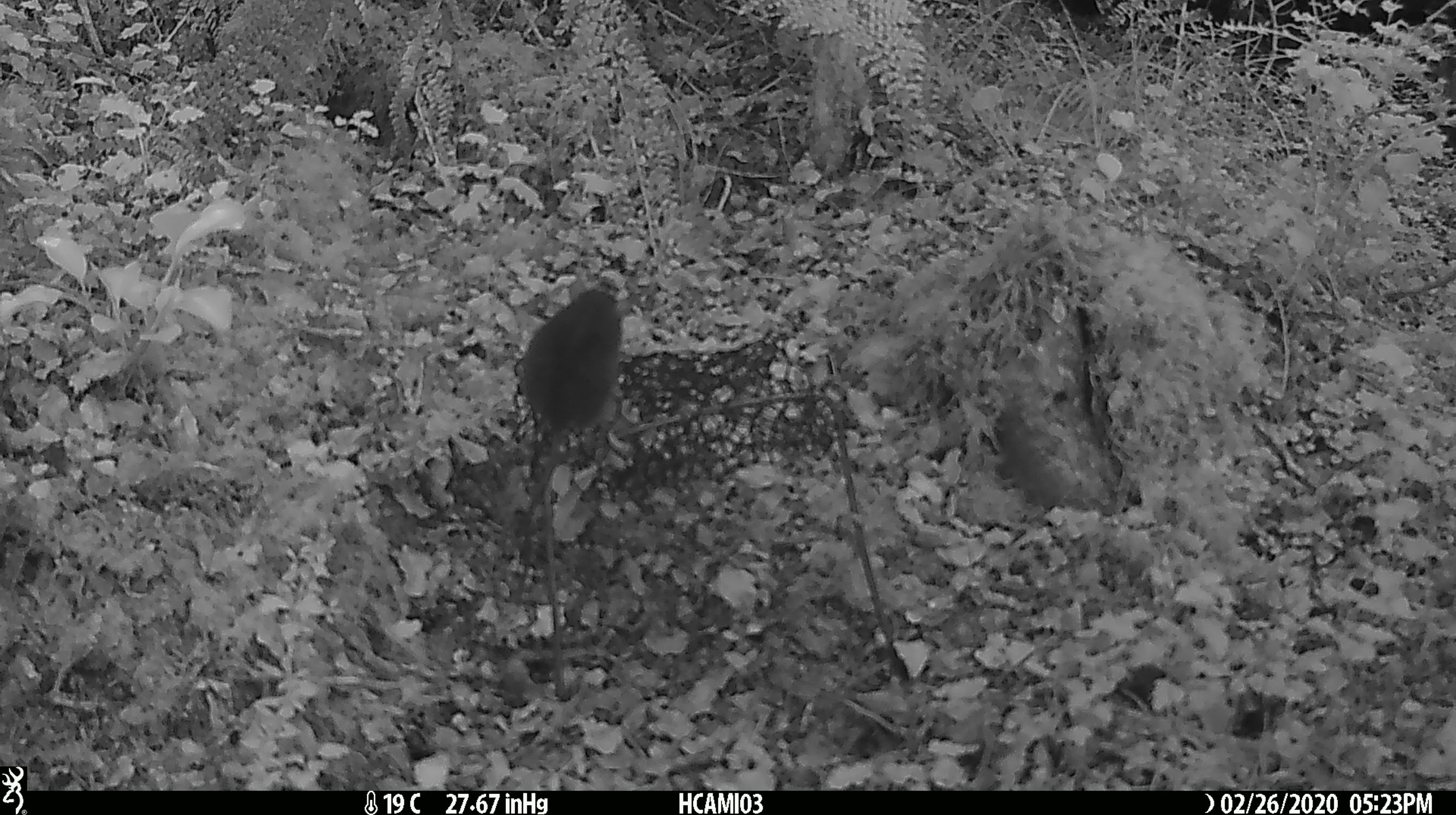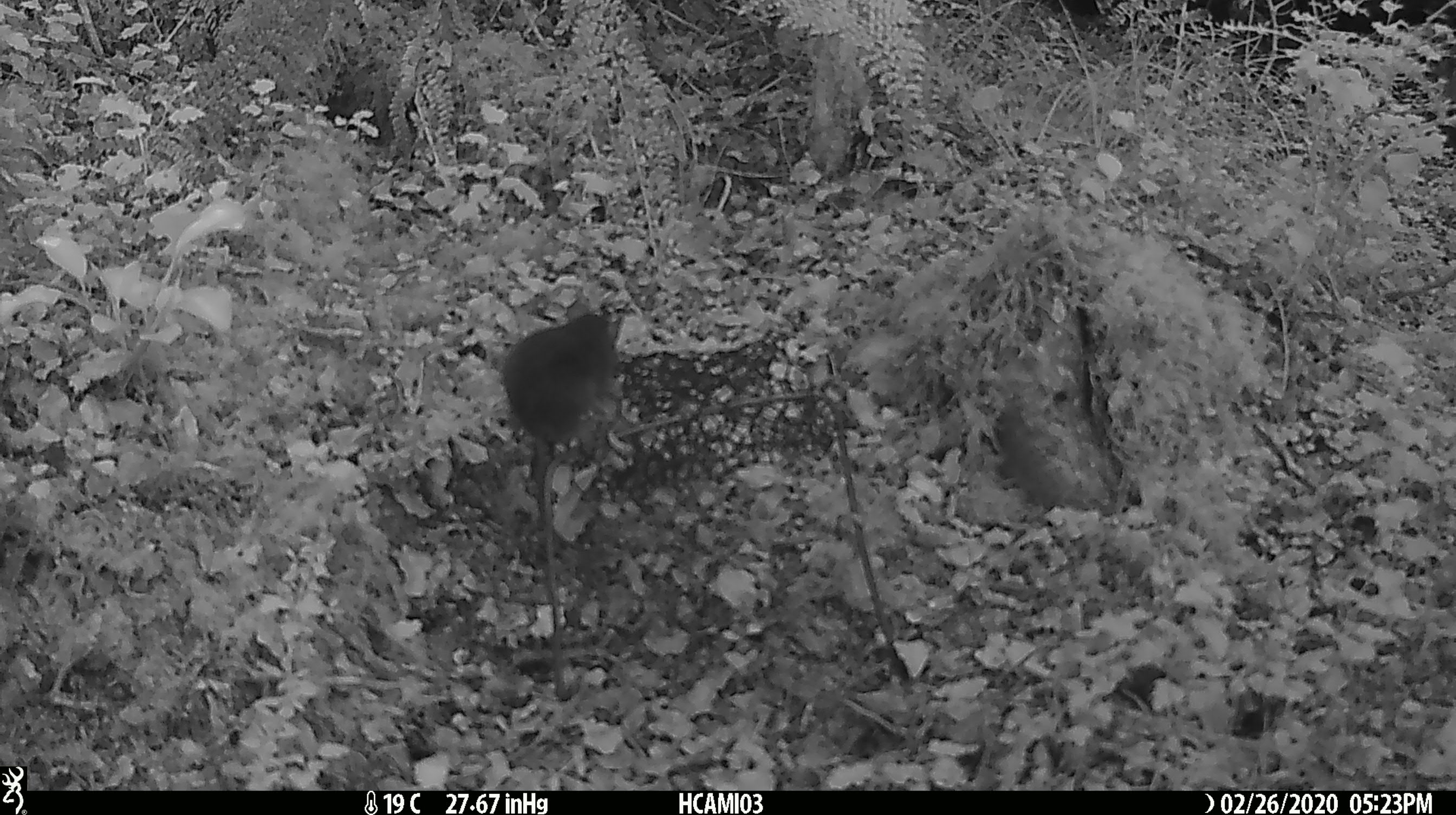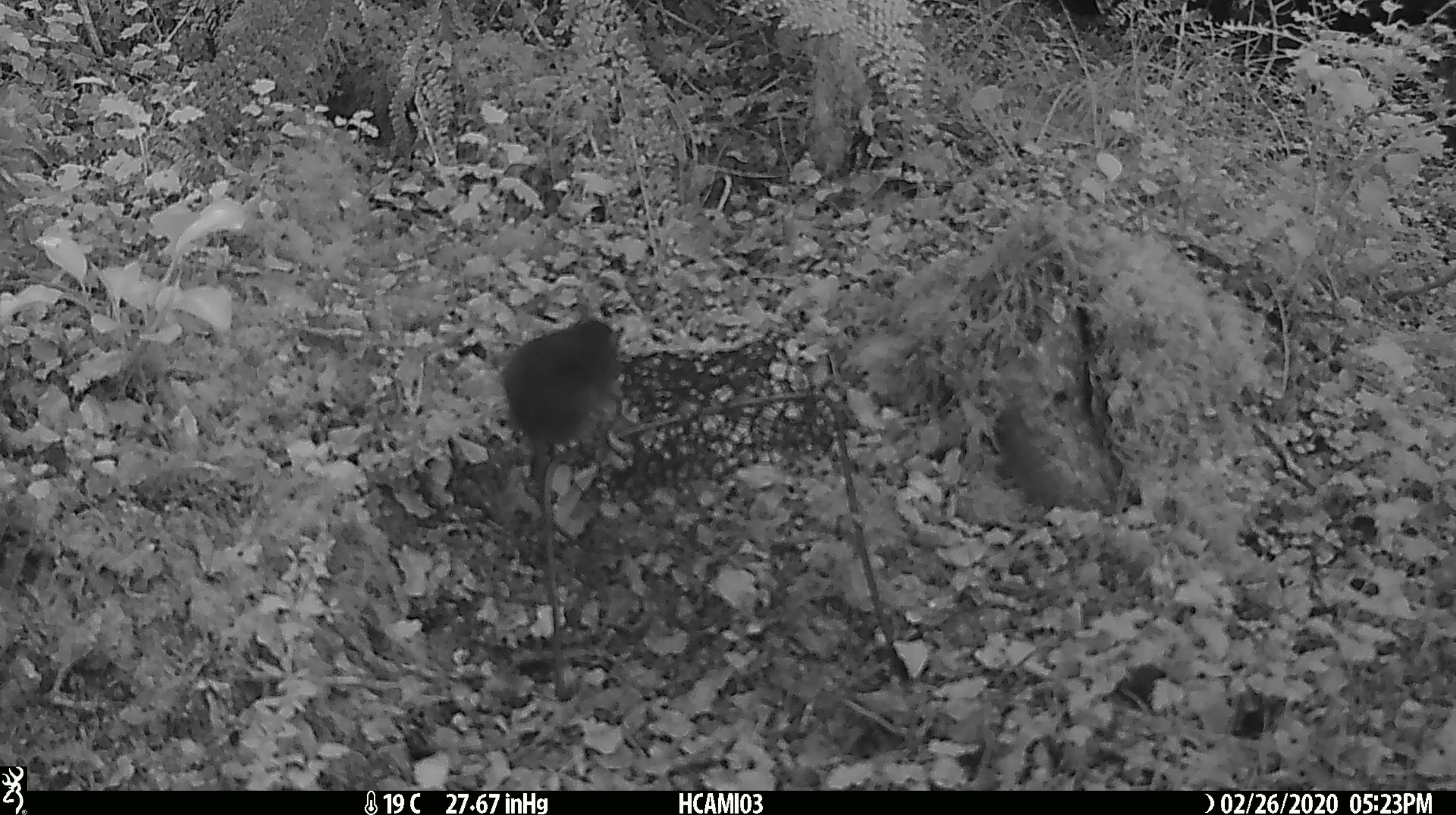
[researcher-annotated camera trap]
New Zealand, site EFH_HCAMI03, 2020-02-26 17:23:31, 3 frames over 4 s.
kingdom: Animalia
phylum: Chordata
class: Mammalia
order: Rodentia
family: Muridae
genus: Mus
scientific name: Mus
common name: mouse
Mouse (Mus).